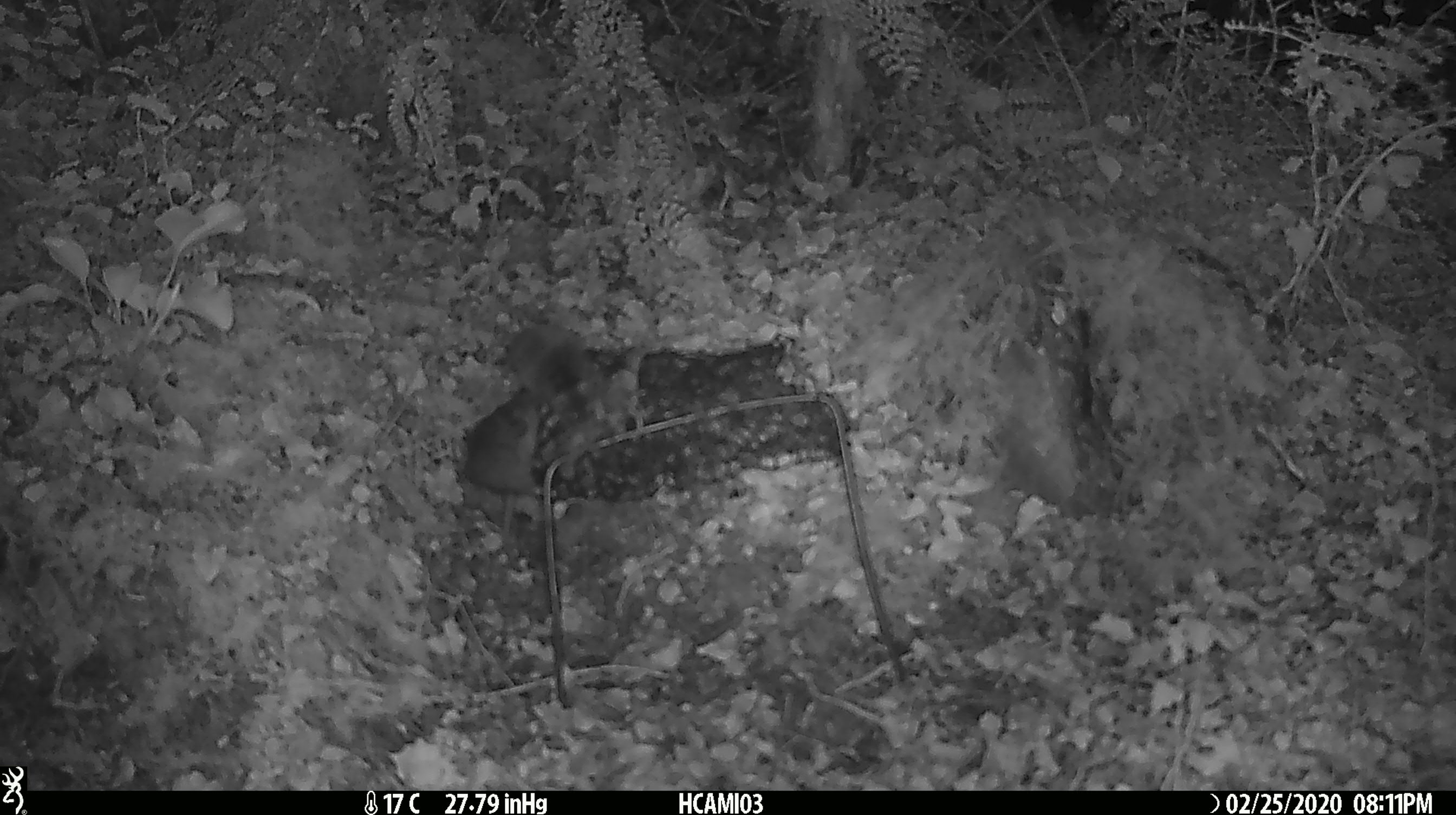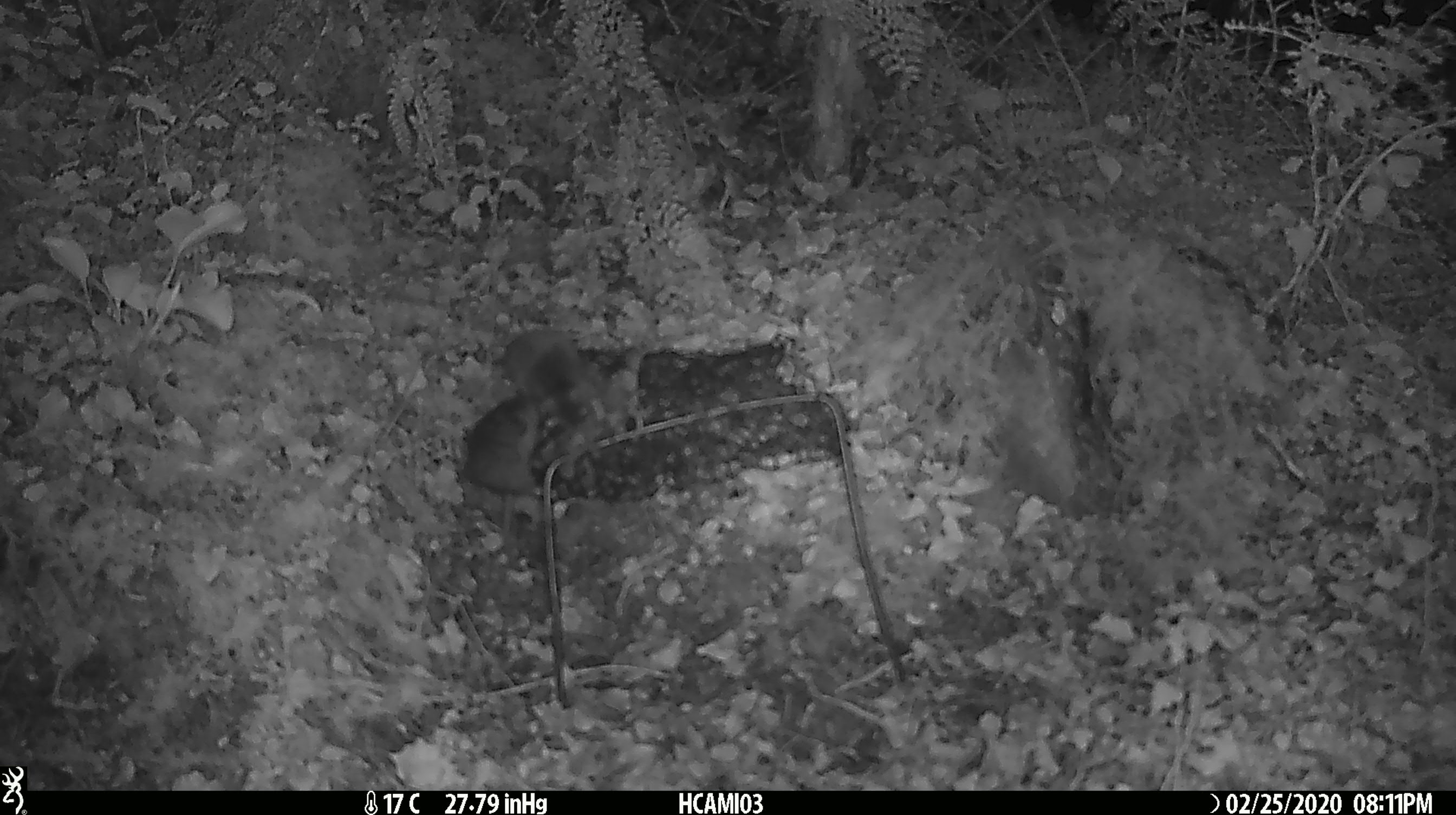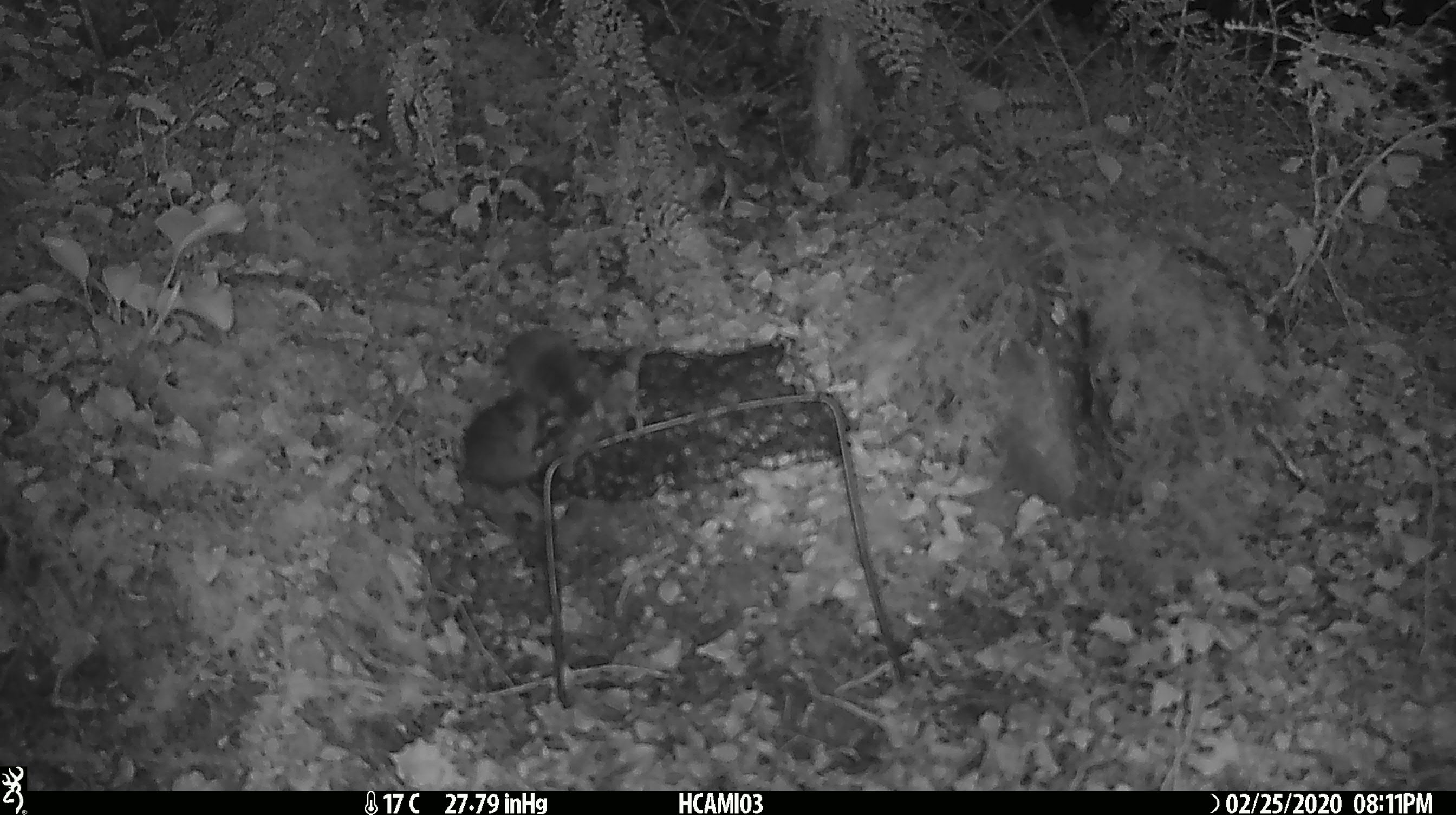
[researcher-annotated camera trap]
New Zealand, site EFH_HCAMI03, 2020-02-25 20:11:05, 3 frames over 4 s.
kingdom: Animalia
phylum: Chordata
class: Mammalia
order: Rodentia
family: Muridae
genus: Mus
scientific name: Mus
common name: mouse